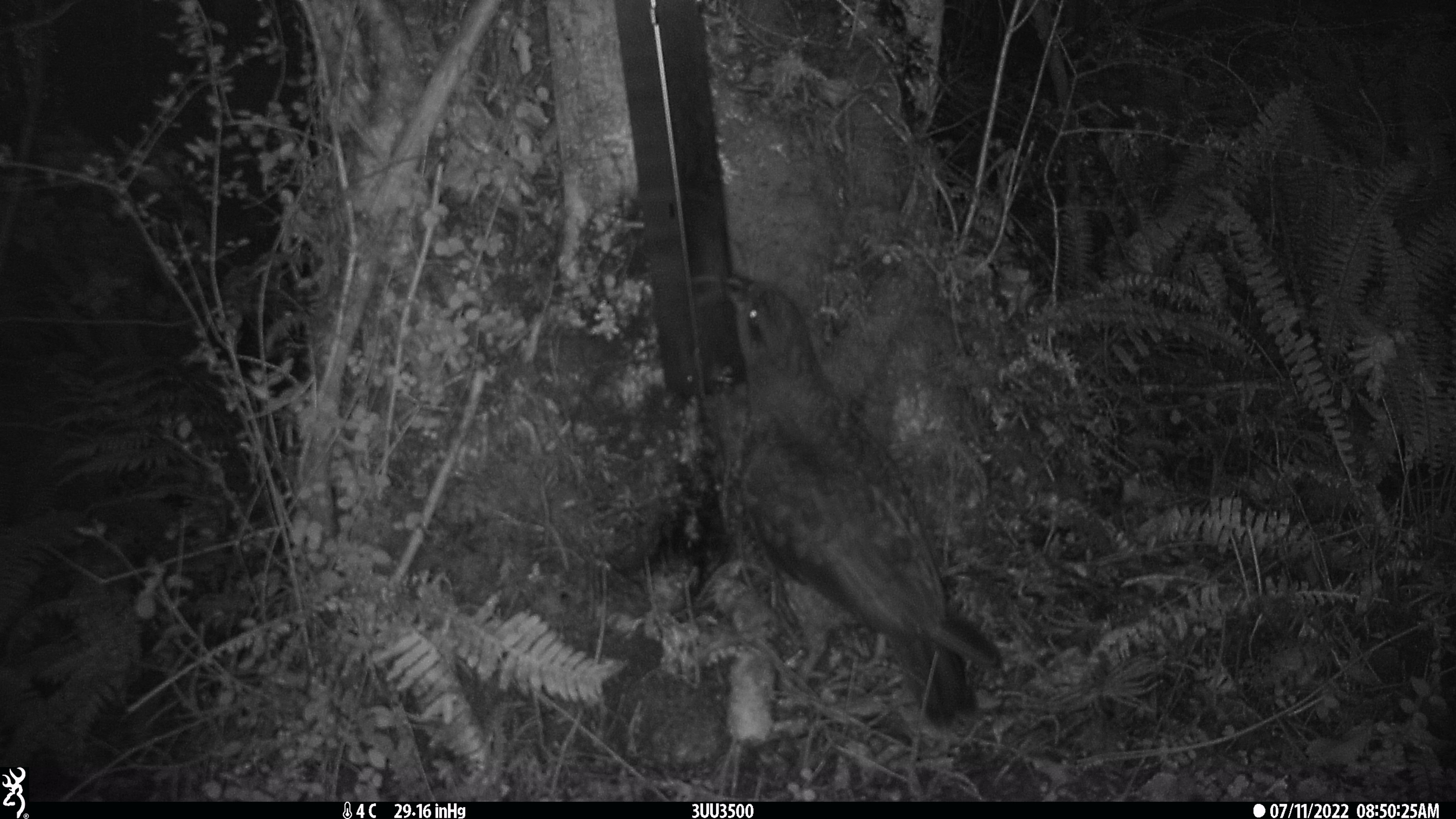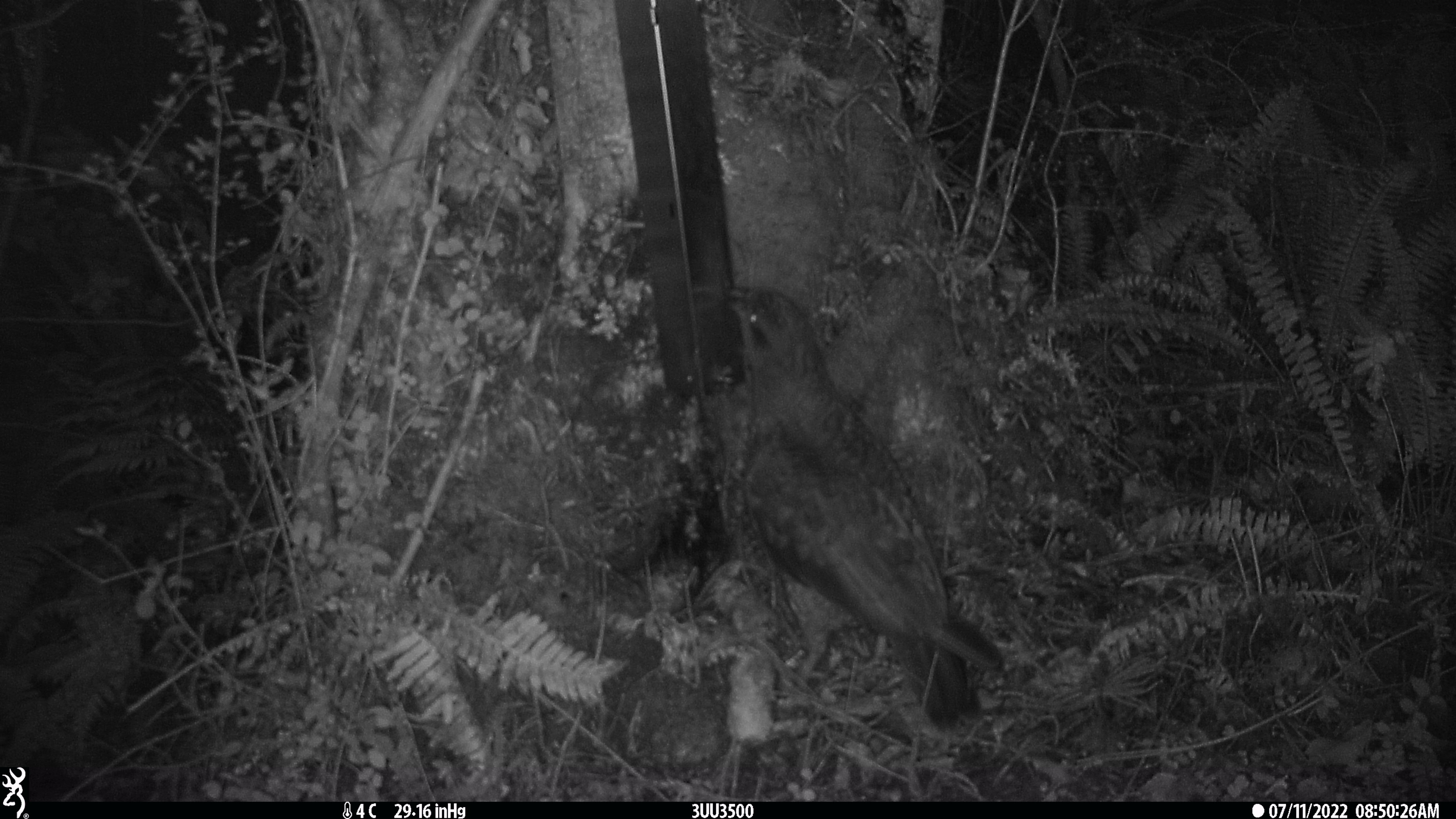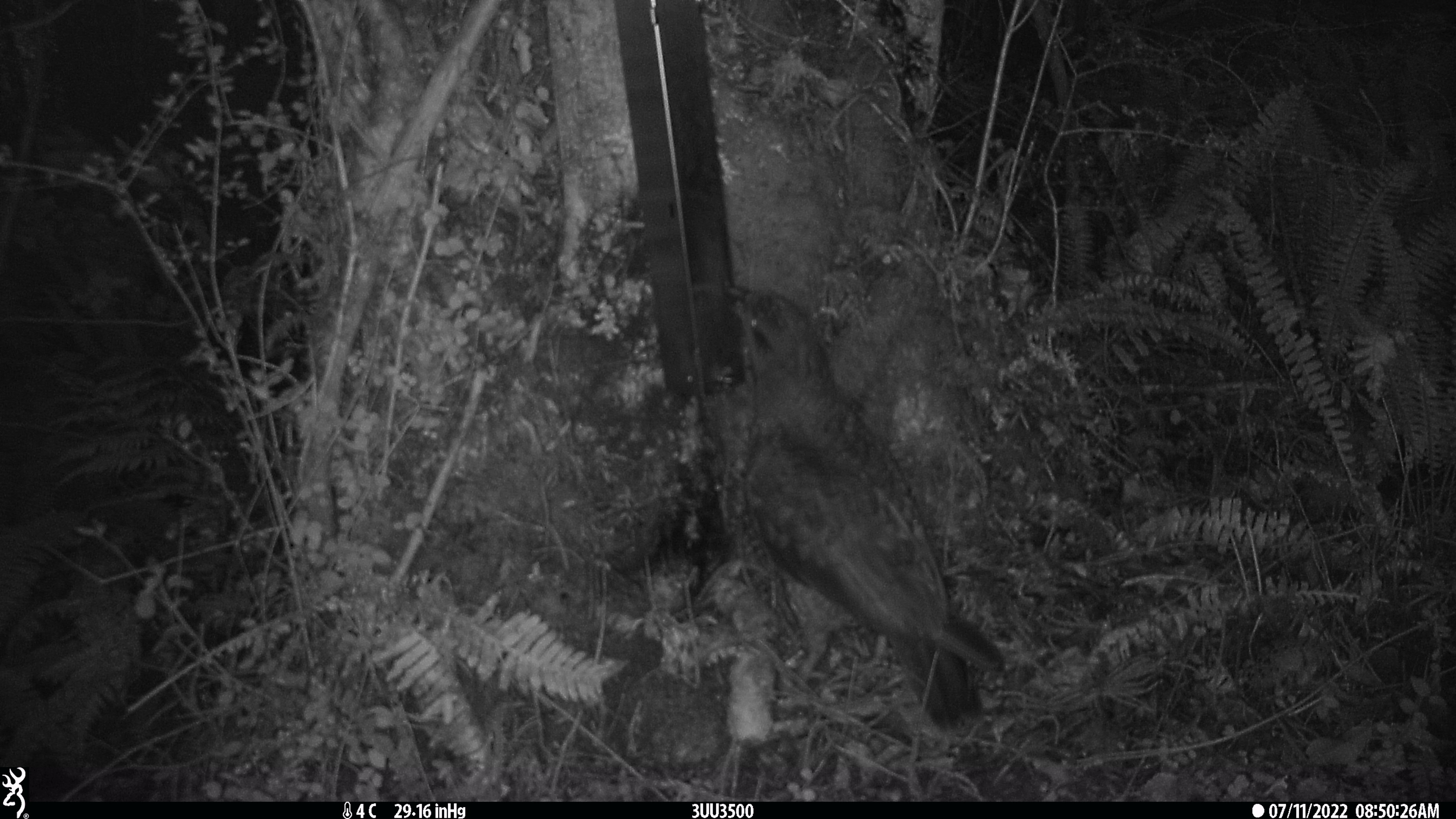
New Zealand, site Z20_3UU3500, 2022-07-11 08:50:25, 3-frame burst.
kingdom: Animalia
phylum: Chordata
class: Aves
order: Psittaciformes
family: Strigopidae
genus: Nestor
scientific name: Nestor notabilis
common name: kea